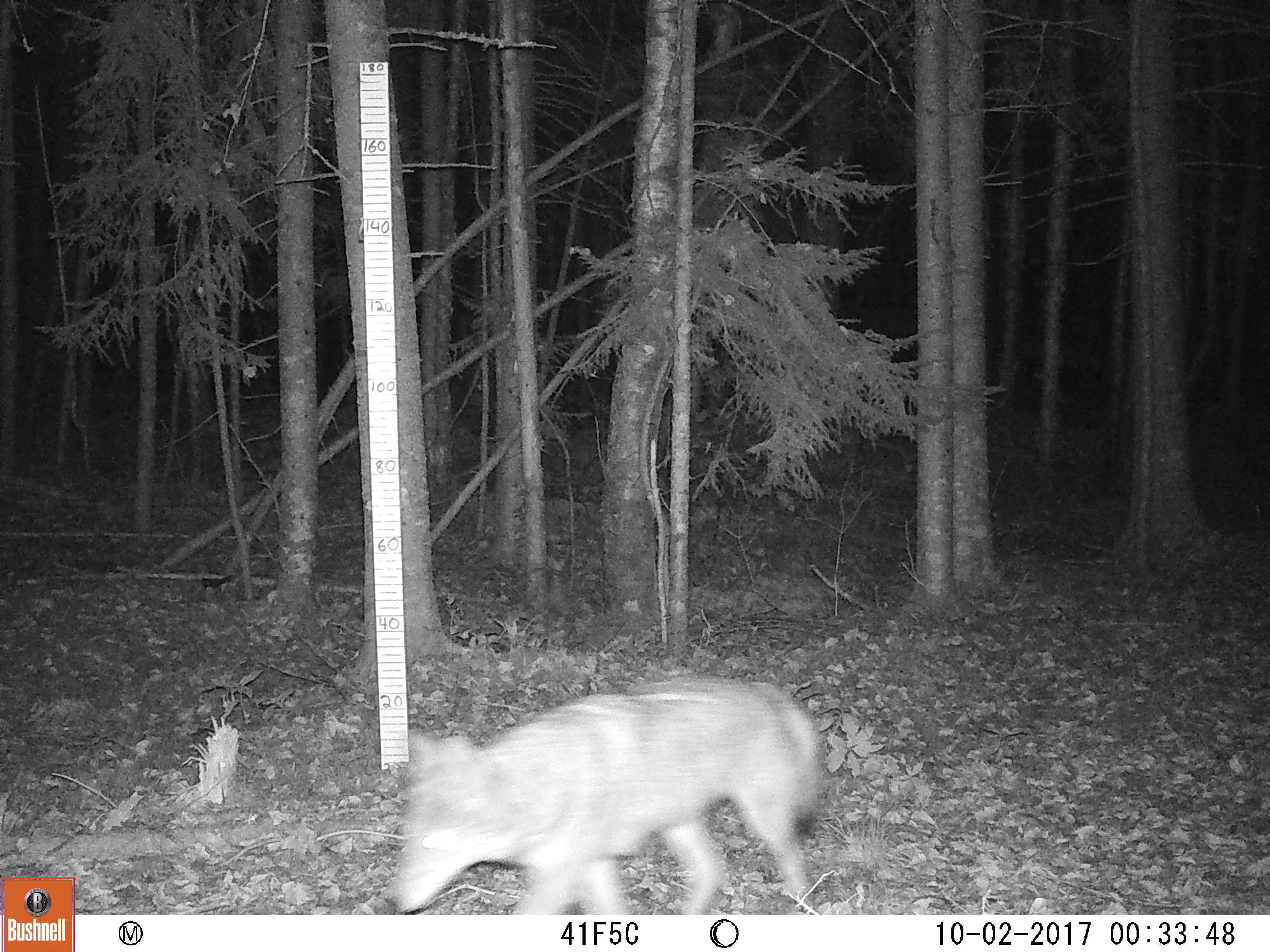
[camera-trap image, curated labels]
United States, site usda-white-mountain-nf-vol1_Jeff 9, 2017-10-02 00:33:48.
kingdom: Animalia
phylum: Chordata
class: Mammalia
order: Carnivora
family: Canidae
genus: Canis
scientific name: Canis latrans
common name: coyote